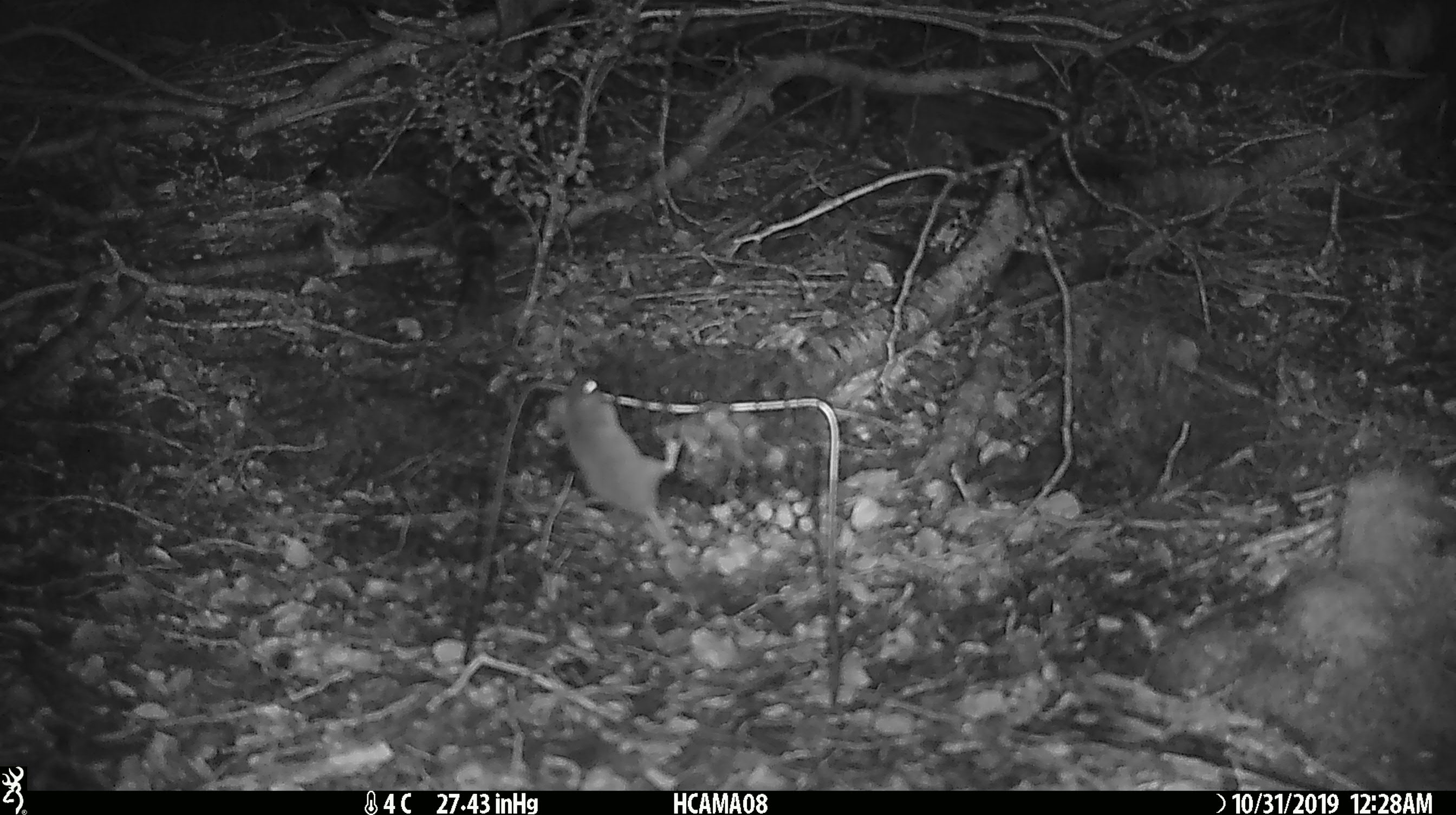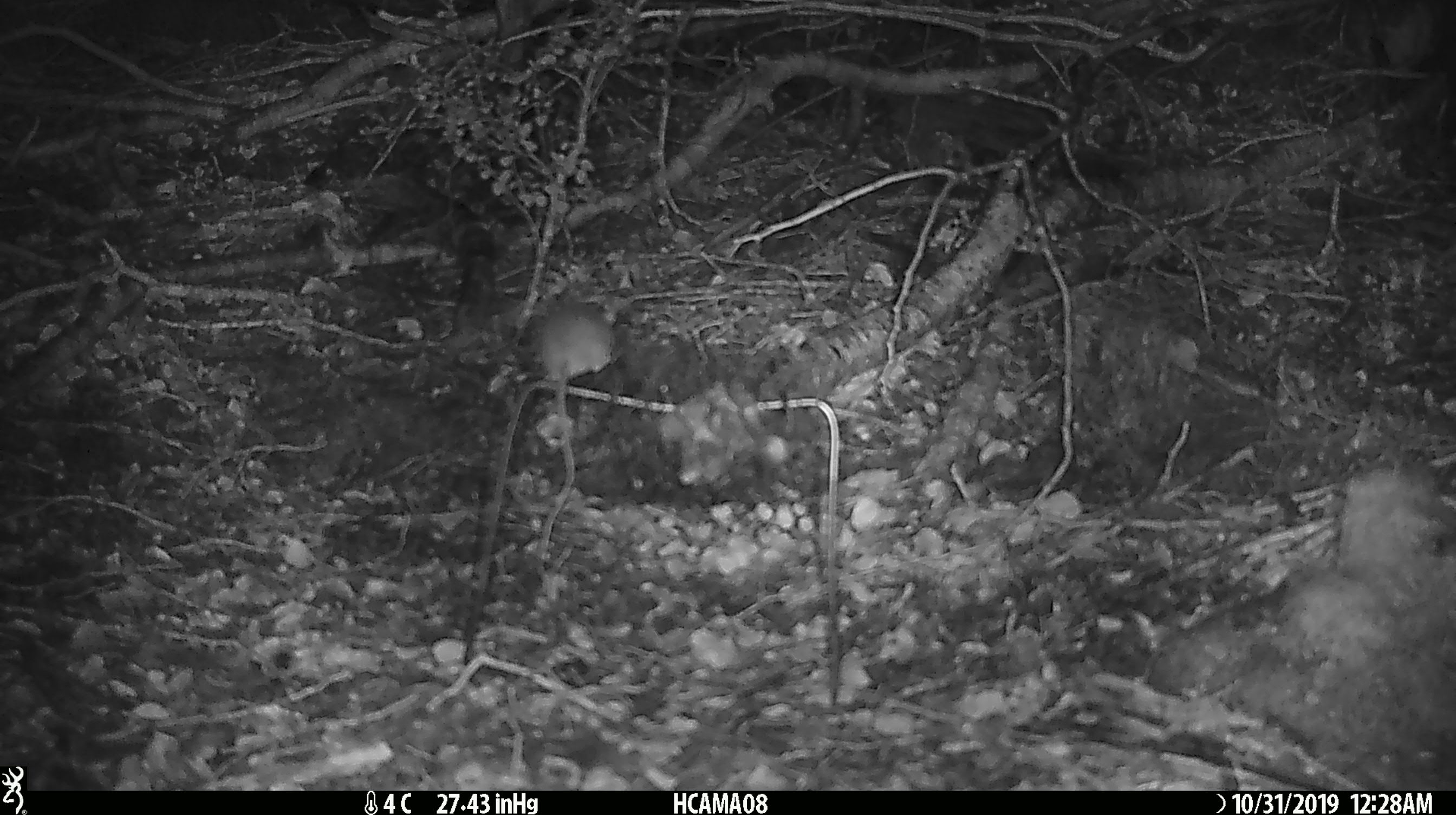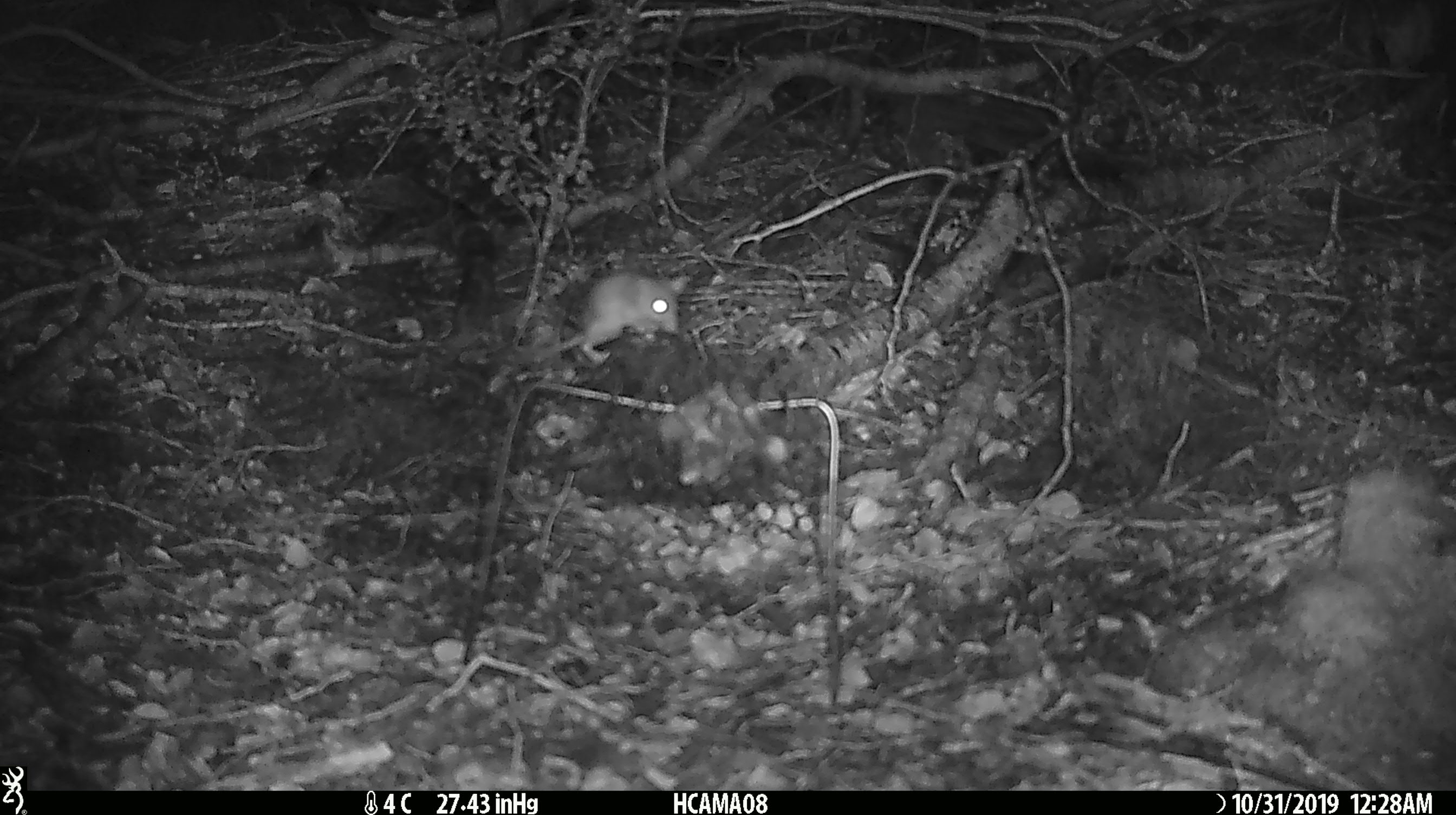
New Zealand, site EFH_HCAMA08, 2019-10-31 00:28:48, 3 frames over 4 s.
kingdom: Animalia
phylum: Chordata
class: Mammalia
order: Rodentia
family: Muridae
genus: Mus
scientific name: Mus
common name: mouse